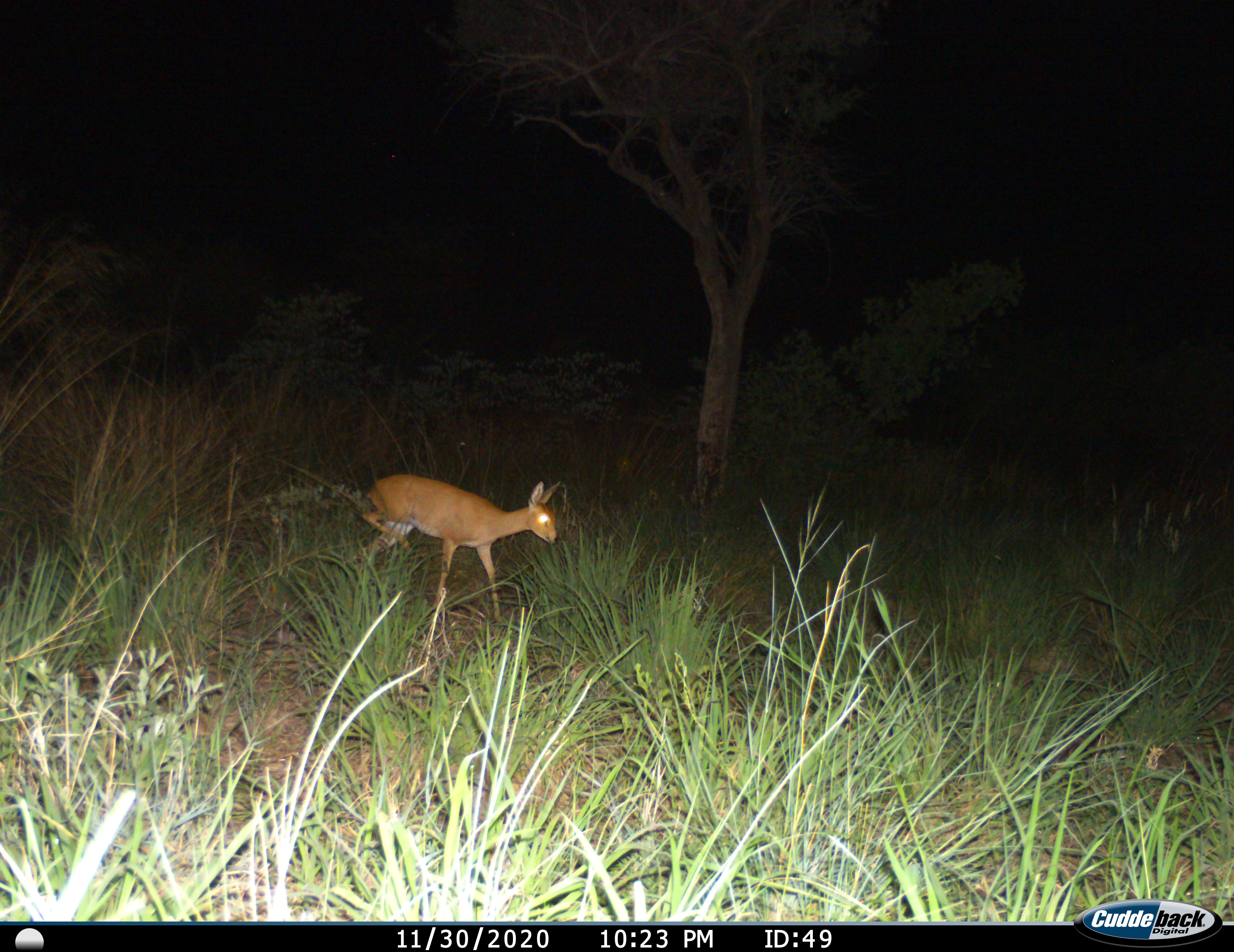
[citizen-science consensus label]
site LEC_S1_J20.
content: unidentified animal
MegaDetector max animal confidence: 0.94